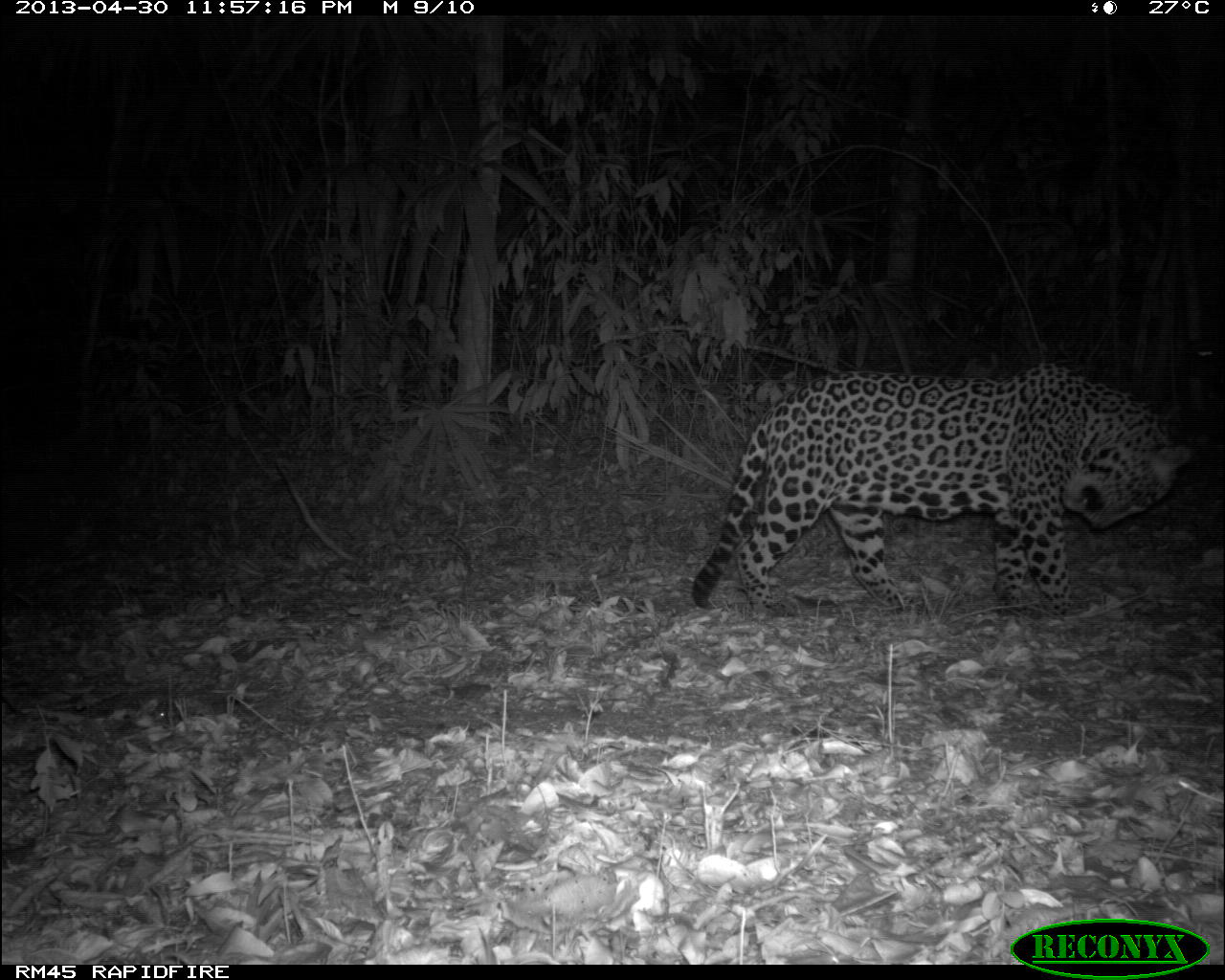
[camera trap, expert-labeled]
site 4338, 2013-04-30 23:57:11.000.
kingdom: Animalia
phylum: Chordata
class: Mammalia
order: Carnivora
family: Felidae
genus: Panthera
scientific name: Panthera onca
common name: jaguar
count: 1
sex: male